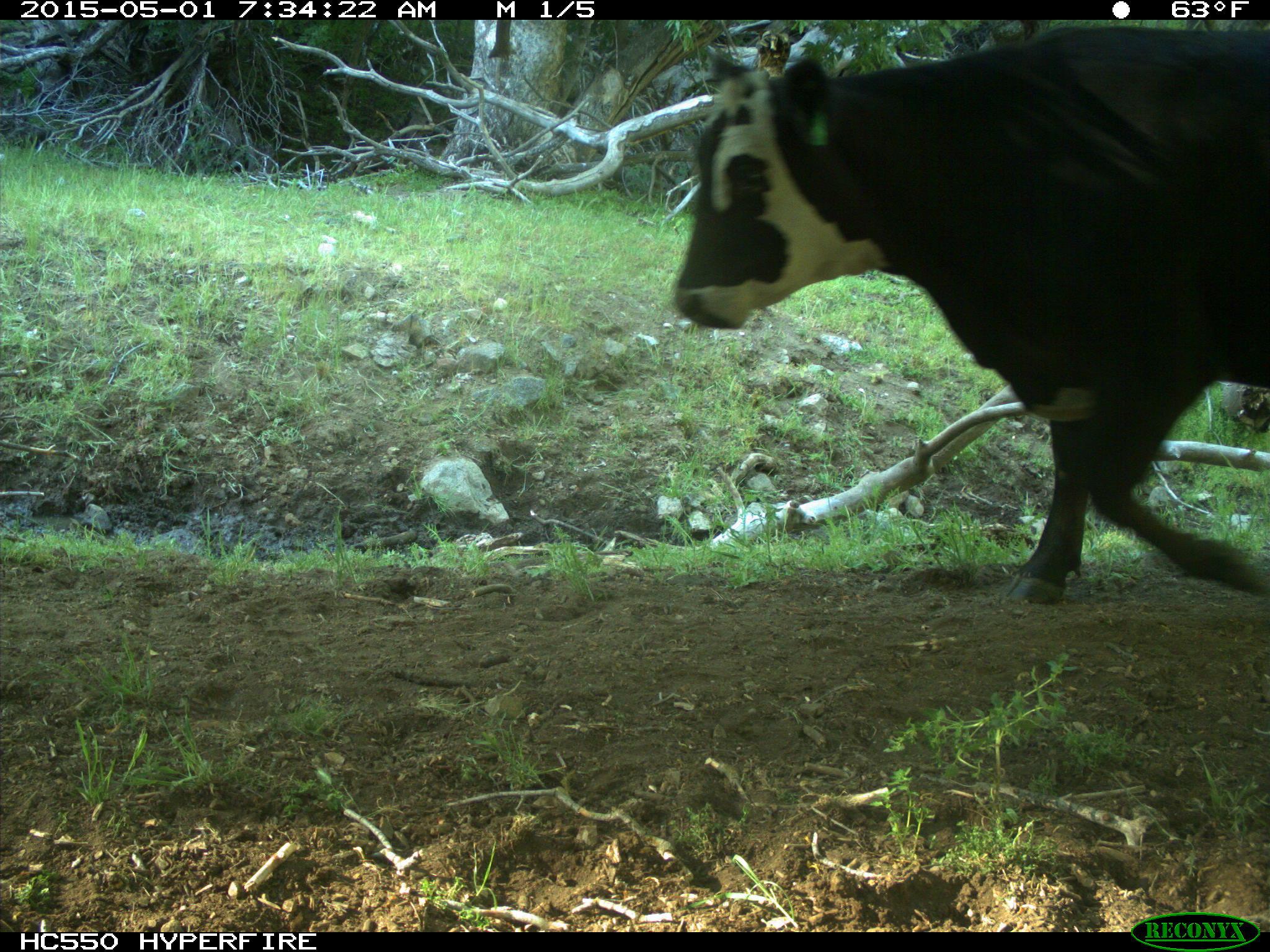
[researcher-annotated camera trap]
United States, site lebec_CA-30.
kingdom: Animalia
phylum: Chordata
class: Mammalia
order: Artiodactyla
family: Bovidae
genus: Bos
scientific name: Bos taurus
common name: domestic cow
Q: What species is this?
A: Bos taurus (domestic cow).